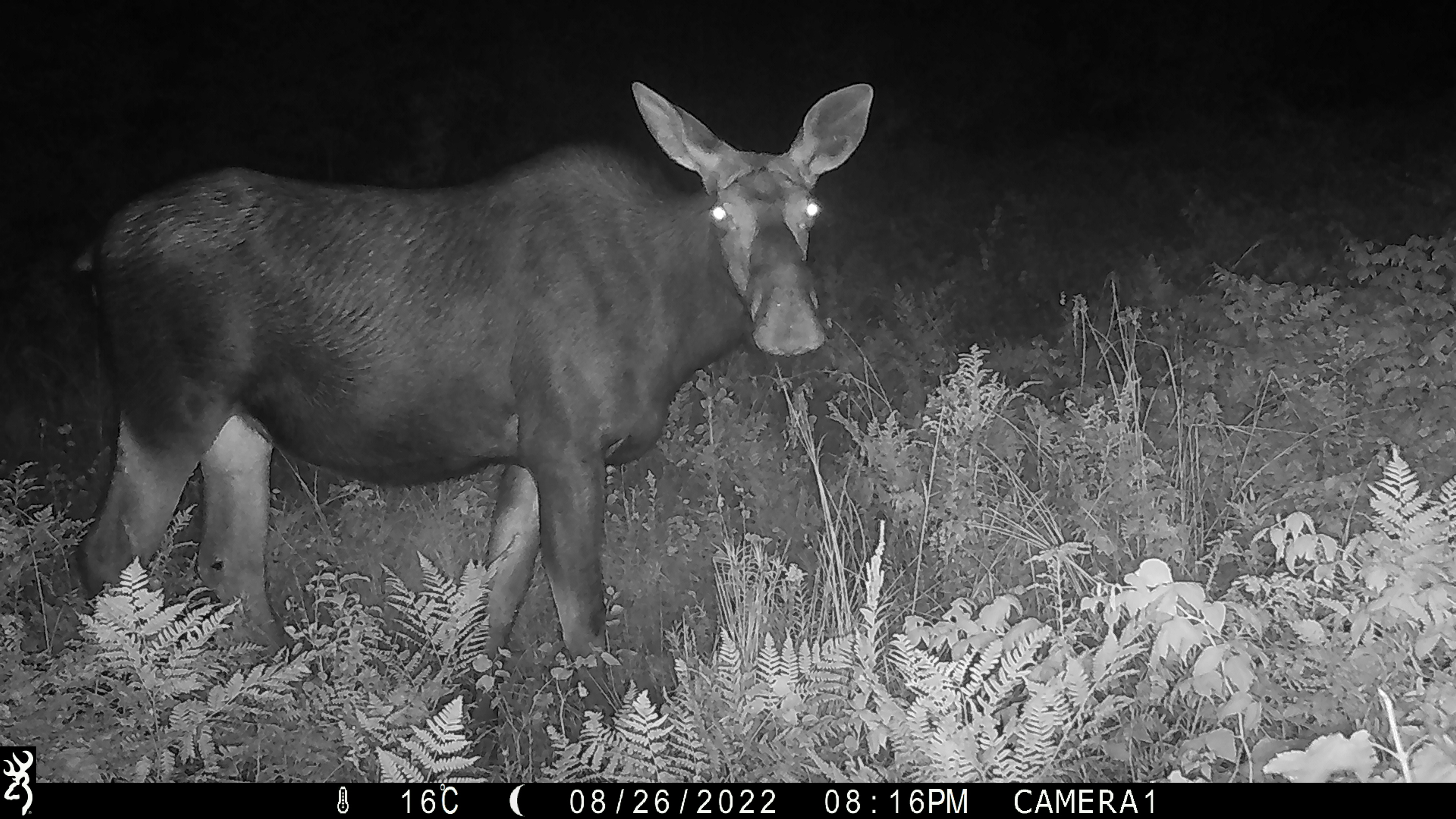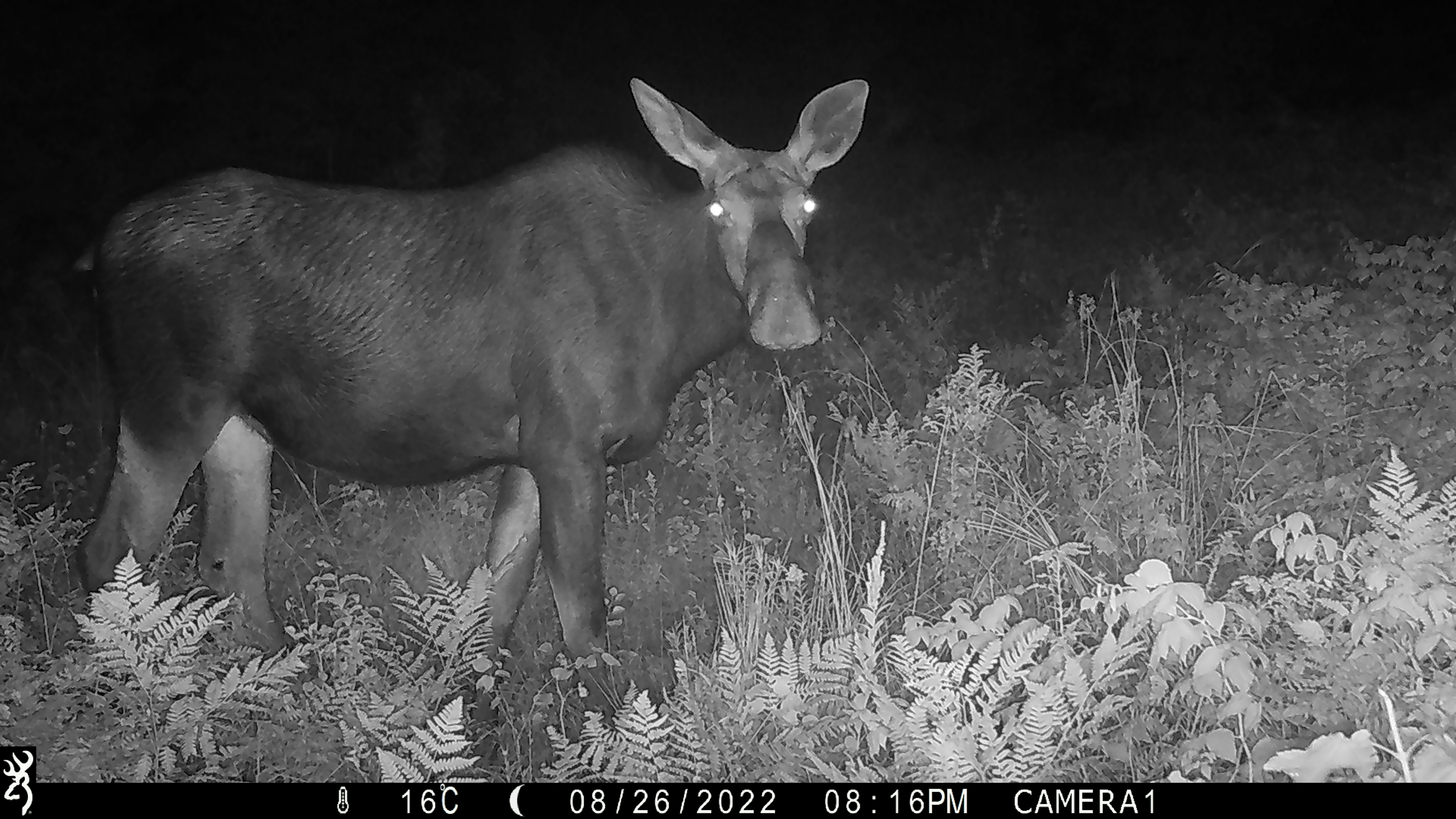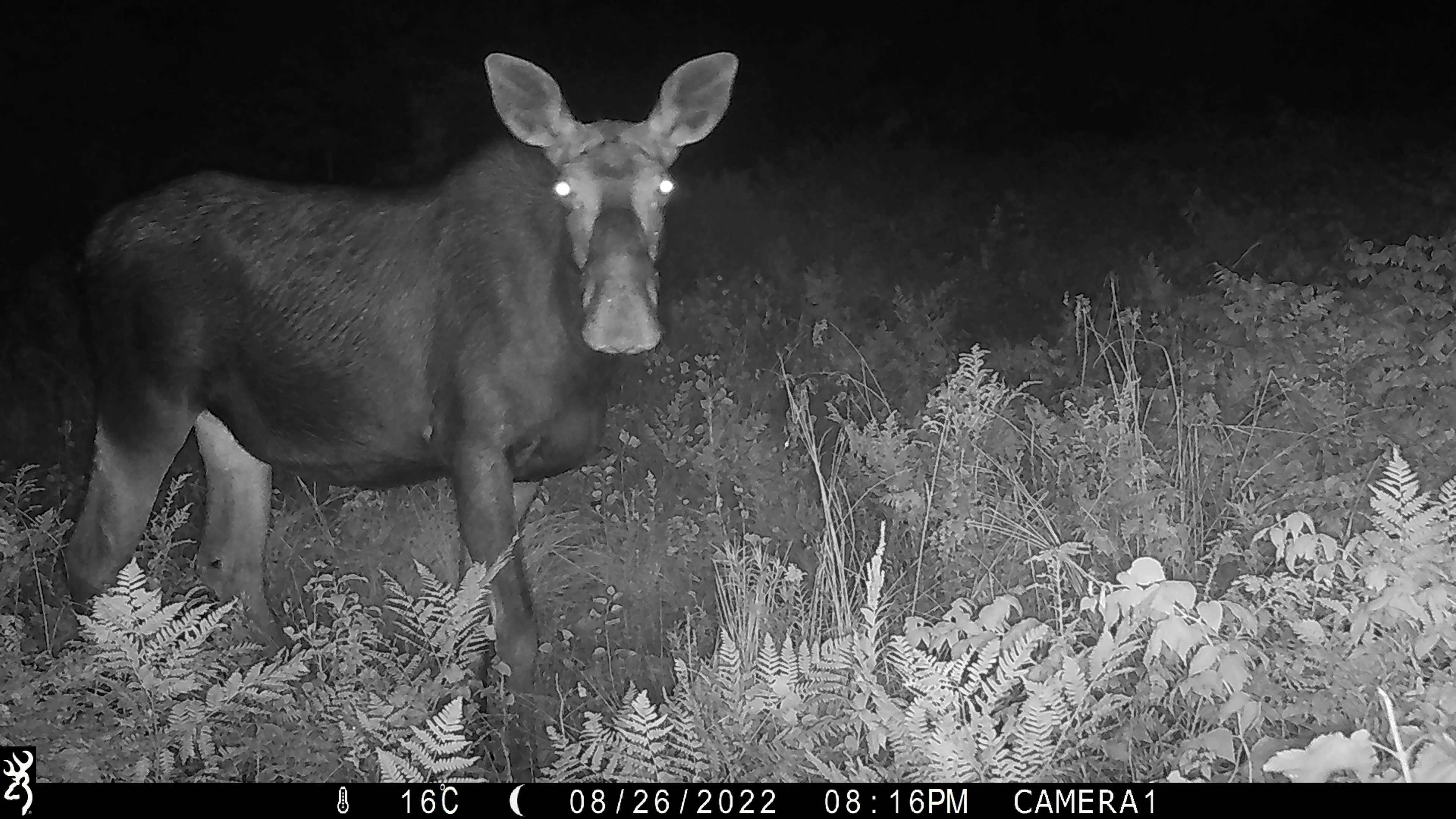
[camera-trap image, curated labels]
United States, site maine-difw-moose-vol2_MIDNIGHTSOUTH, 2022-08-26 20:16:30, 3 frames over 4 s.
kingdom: Animalia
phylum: Chordata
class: Mammalia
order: Artiodactyla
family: Cervidae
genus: Alces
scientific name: Alces alces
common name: moose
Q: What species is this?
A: Moose (Alces alces).